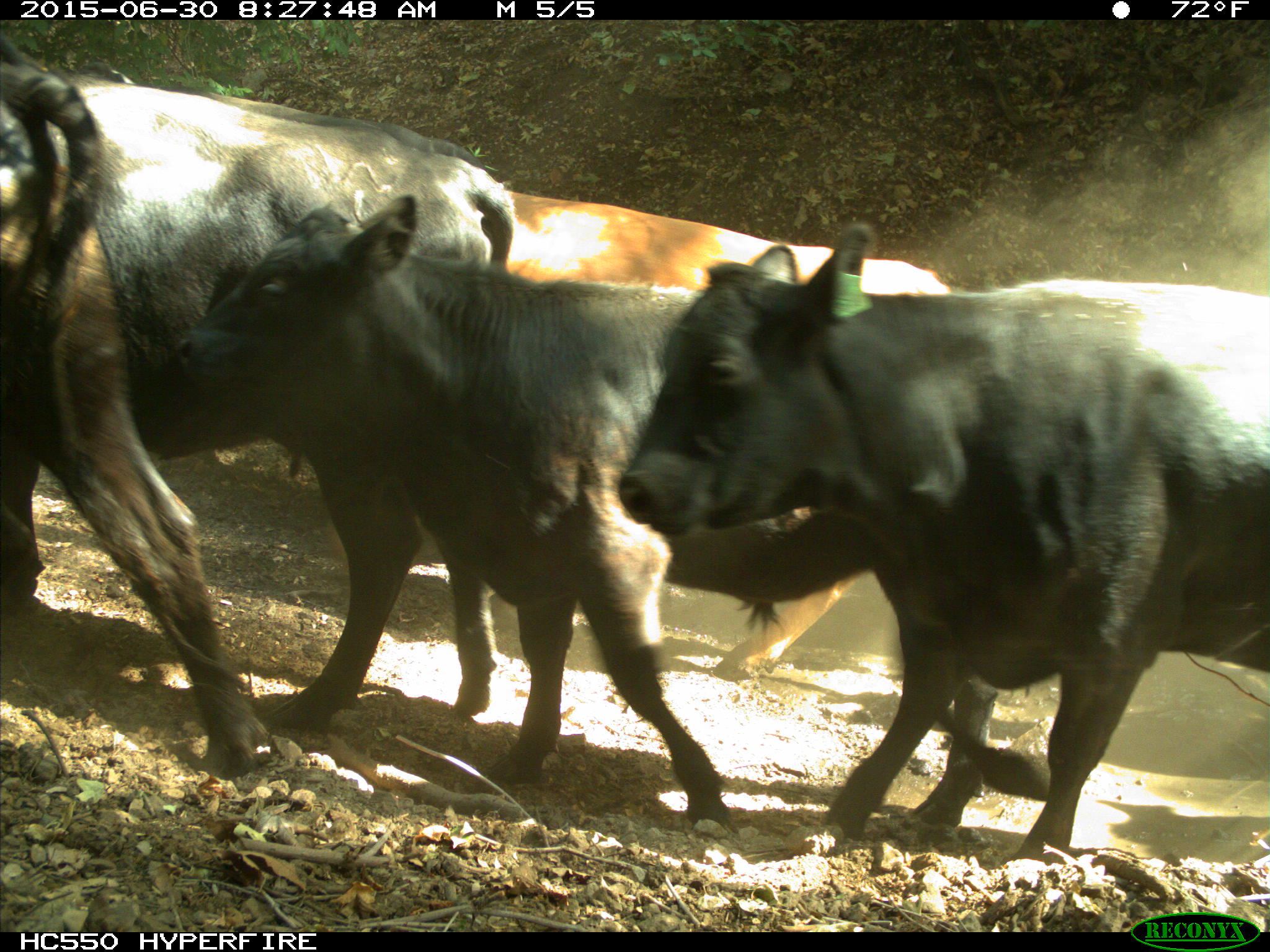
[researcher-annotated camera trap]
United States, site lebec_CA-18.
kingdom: Animalia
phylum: Chordata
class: Mammalia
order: Artiodactyla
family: Bovidae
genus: Bos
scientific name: Bos taurus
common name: domestic cow